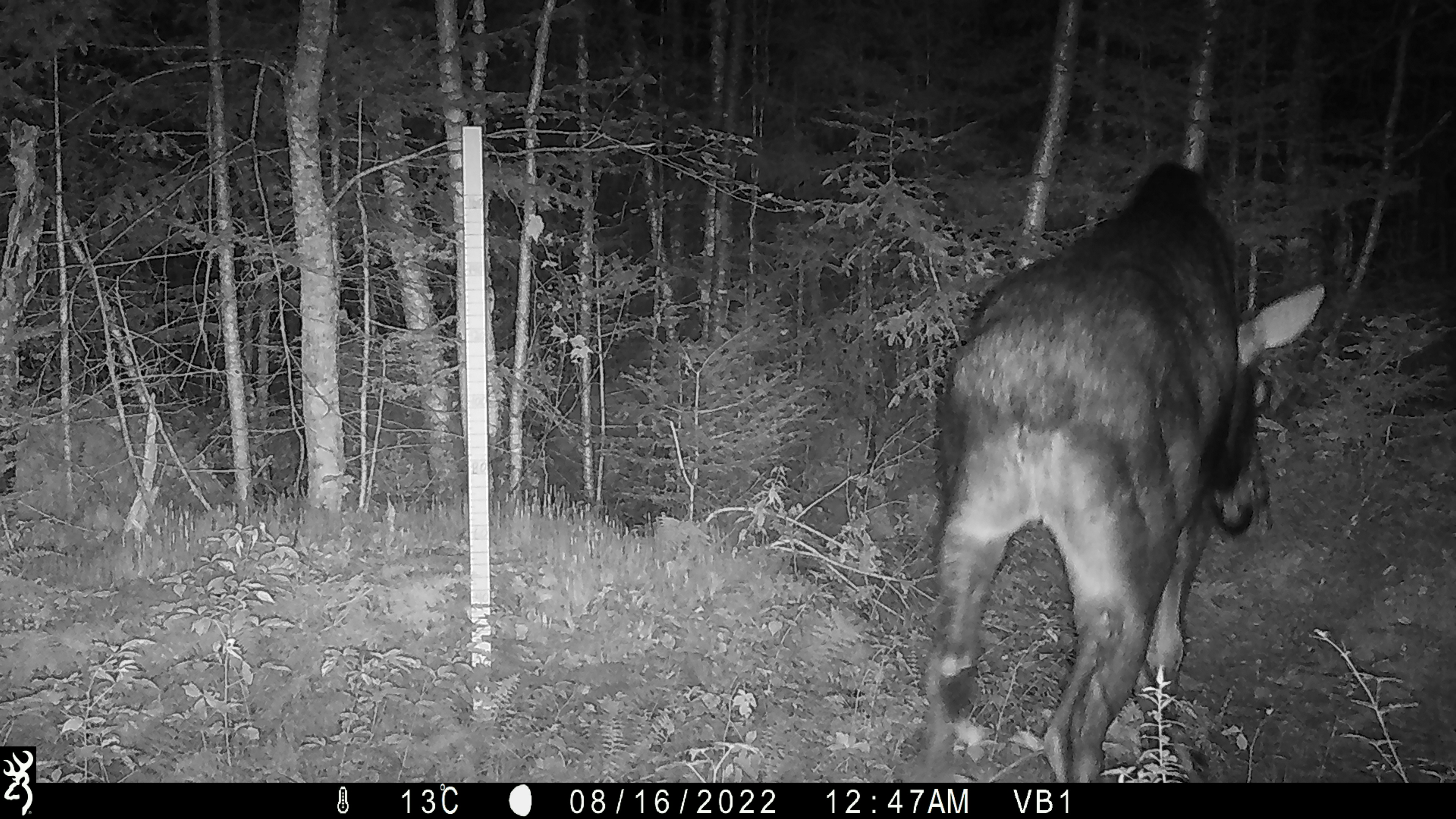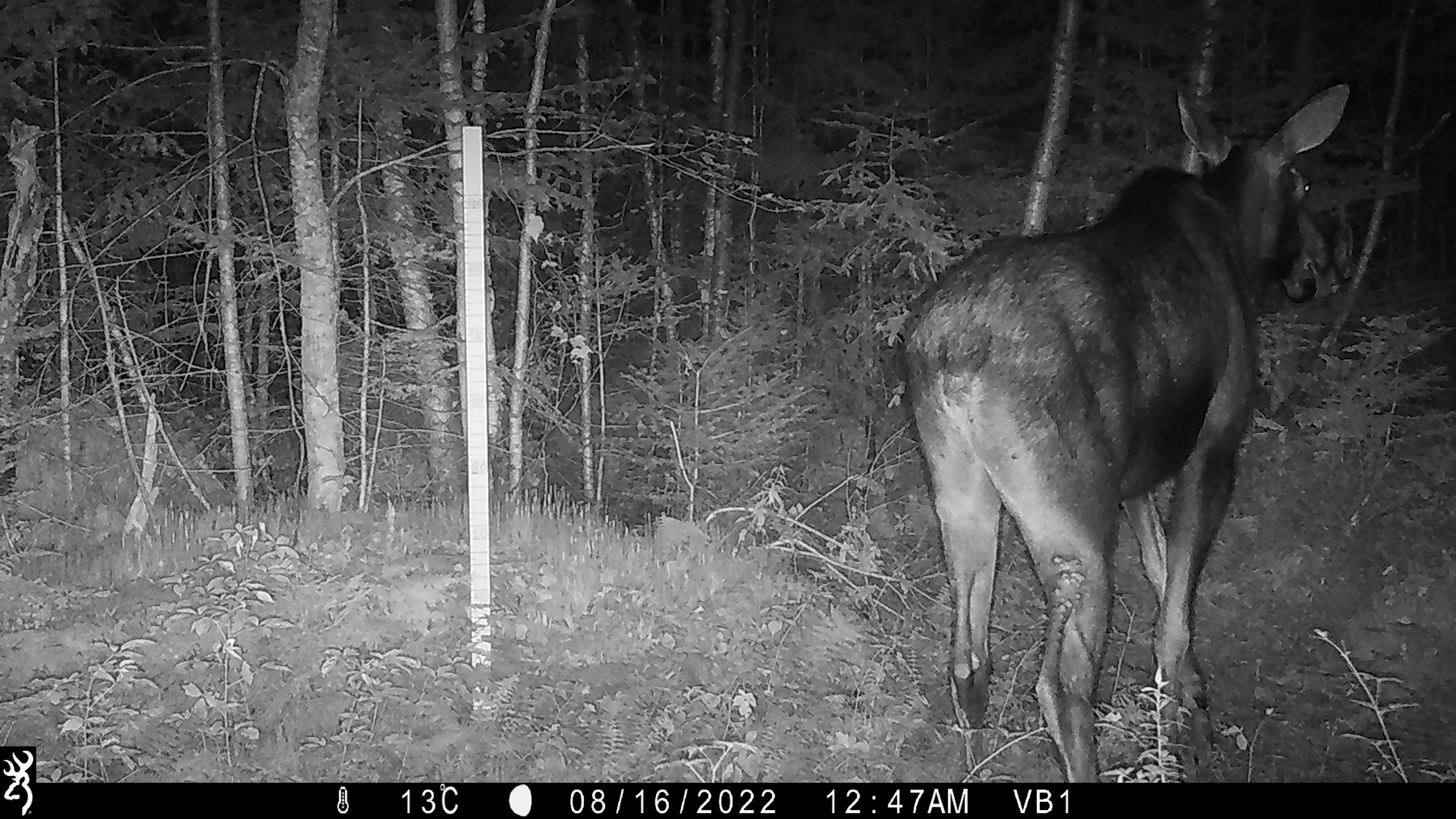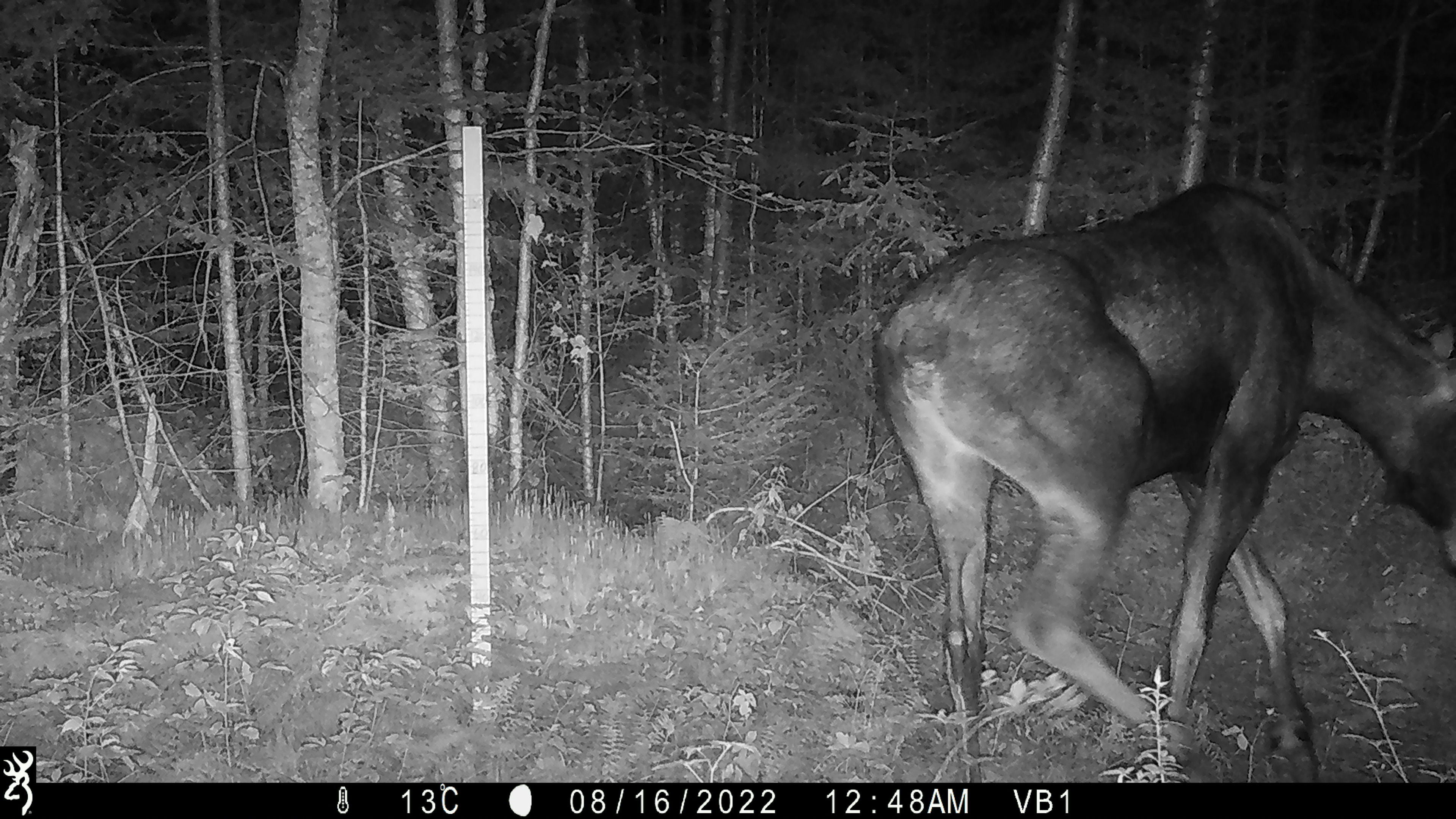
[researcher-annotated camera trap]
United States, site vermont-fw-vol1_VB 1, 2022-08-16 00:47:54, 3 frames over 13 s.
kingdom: Animalia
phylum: Chordata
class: Mammalia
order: Artiodactyla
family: Cervidae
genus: Alces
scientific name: Alces alces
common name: moose